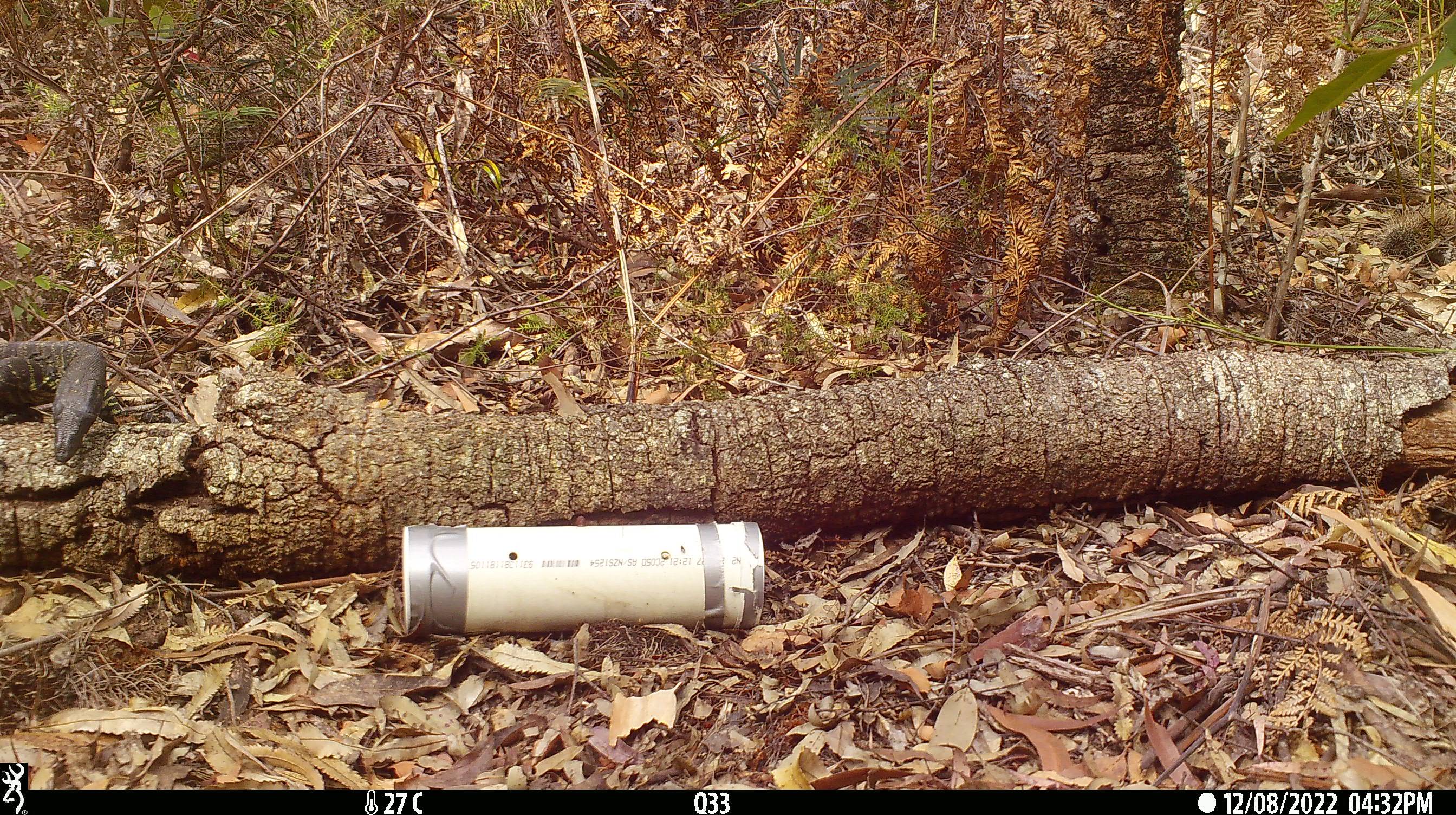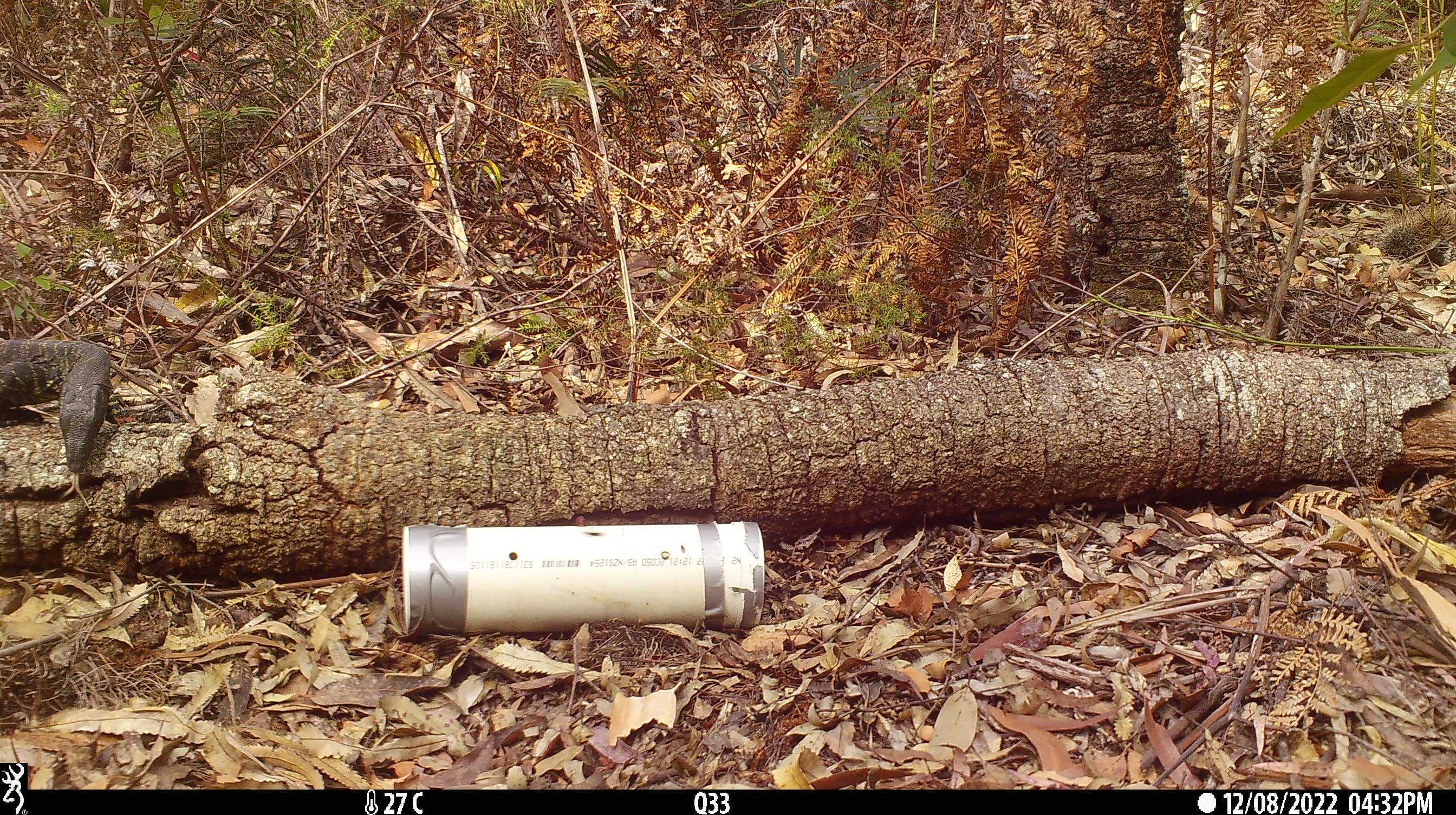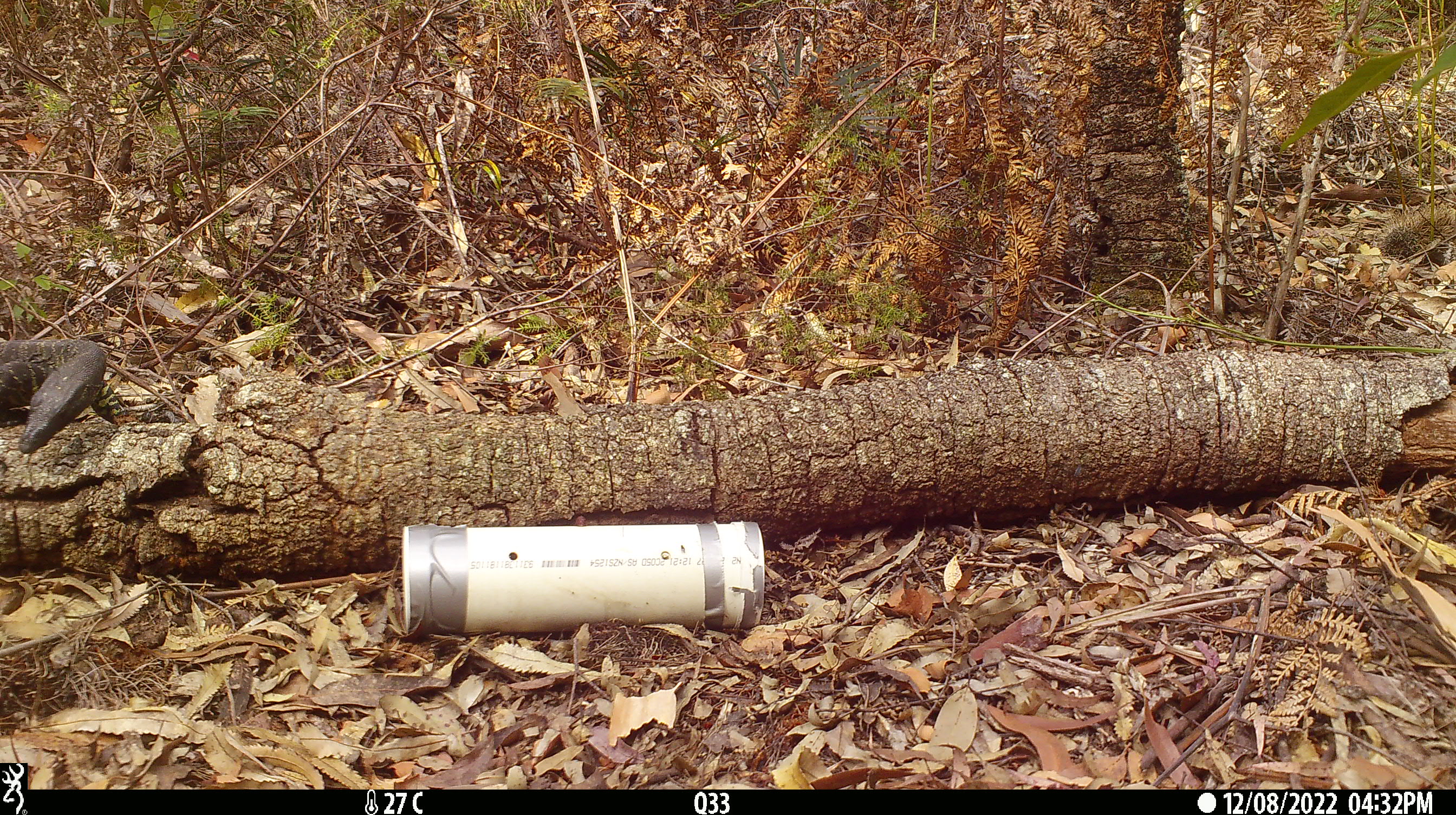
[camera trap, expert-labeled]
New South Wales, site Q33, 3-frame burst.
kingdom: Animalia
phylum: Chordata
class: Reptilia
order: Squamata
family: Varanidae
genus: Varanus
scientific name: Varanus varius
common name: lace monitor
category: goanna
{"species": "goanna (lace monitor) (Varanus varius)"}